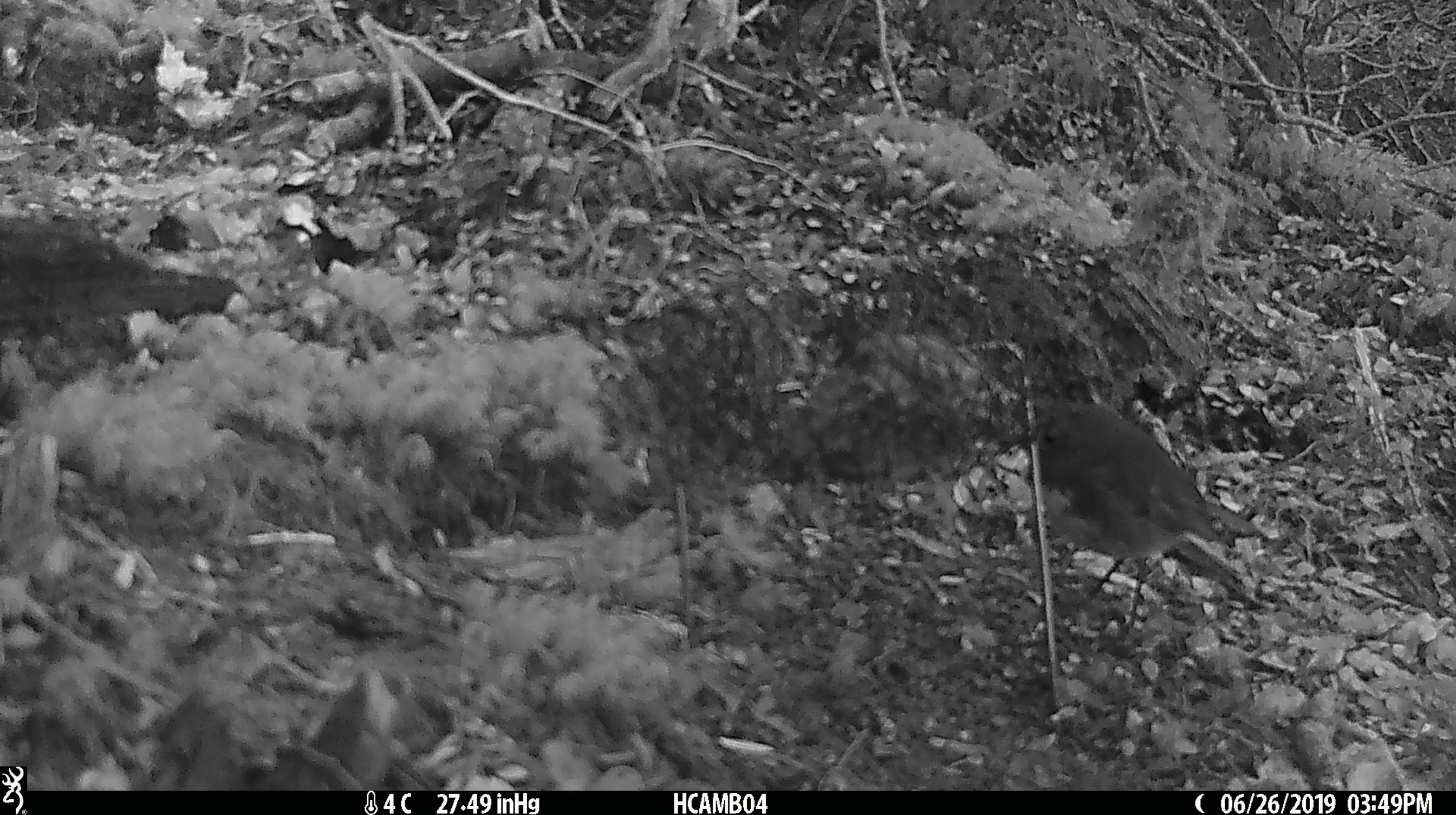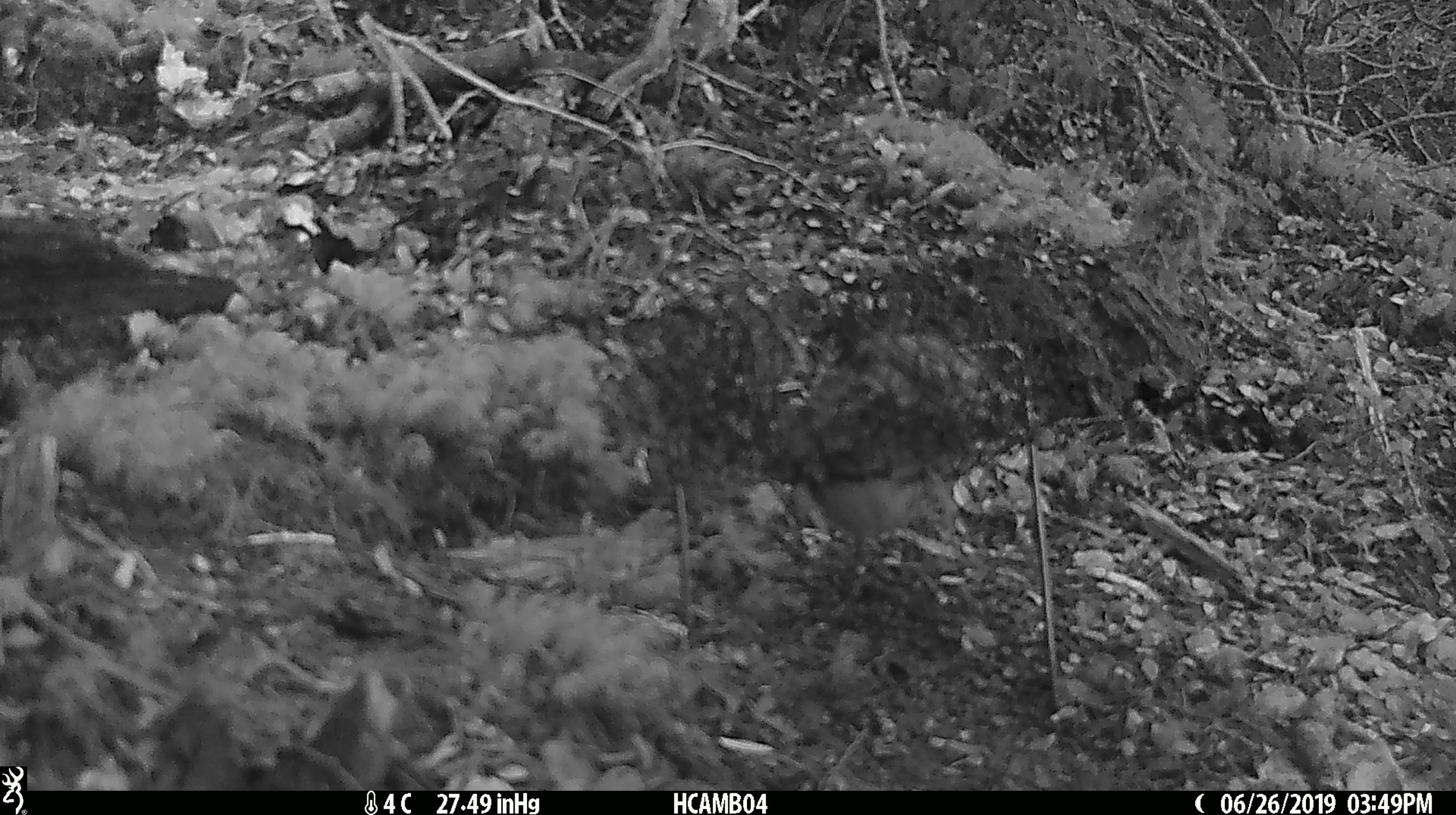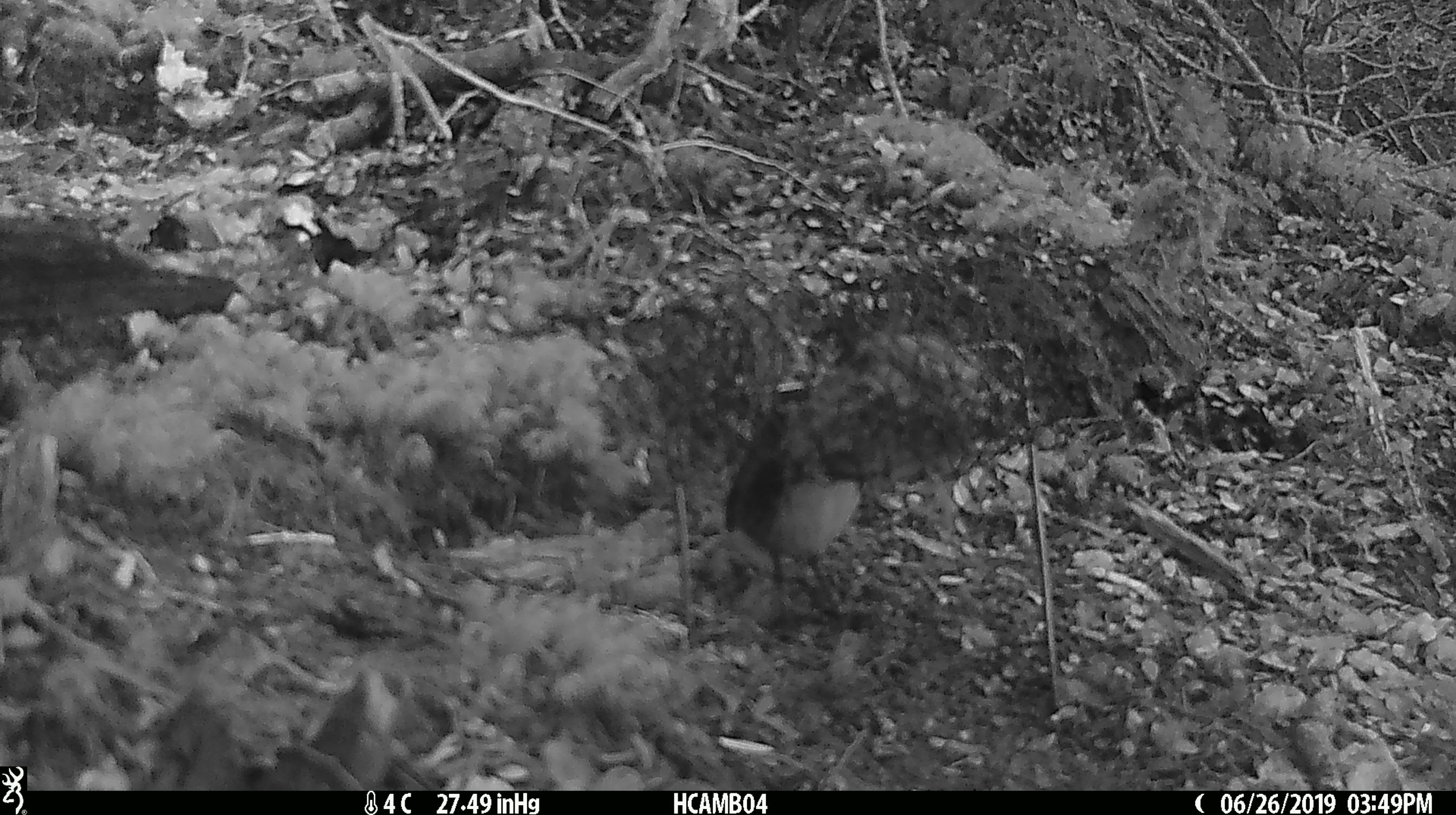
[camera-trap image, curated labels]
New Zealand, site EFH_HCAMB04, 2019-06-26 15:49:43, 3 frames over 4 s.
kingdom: Animalia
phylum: Chordata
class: Aves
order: Passeriformes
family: Petroicidae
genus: Petroica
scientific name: Petroica australis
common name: new zealand robin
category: robin